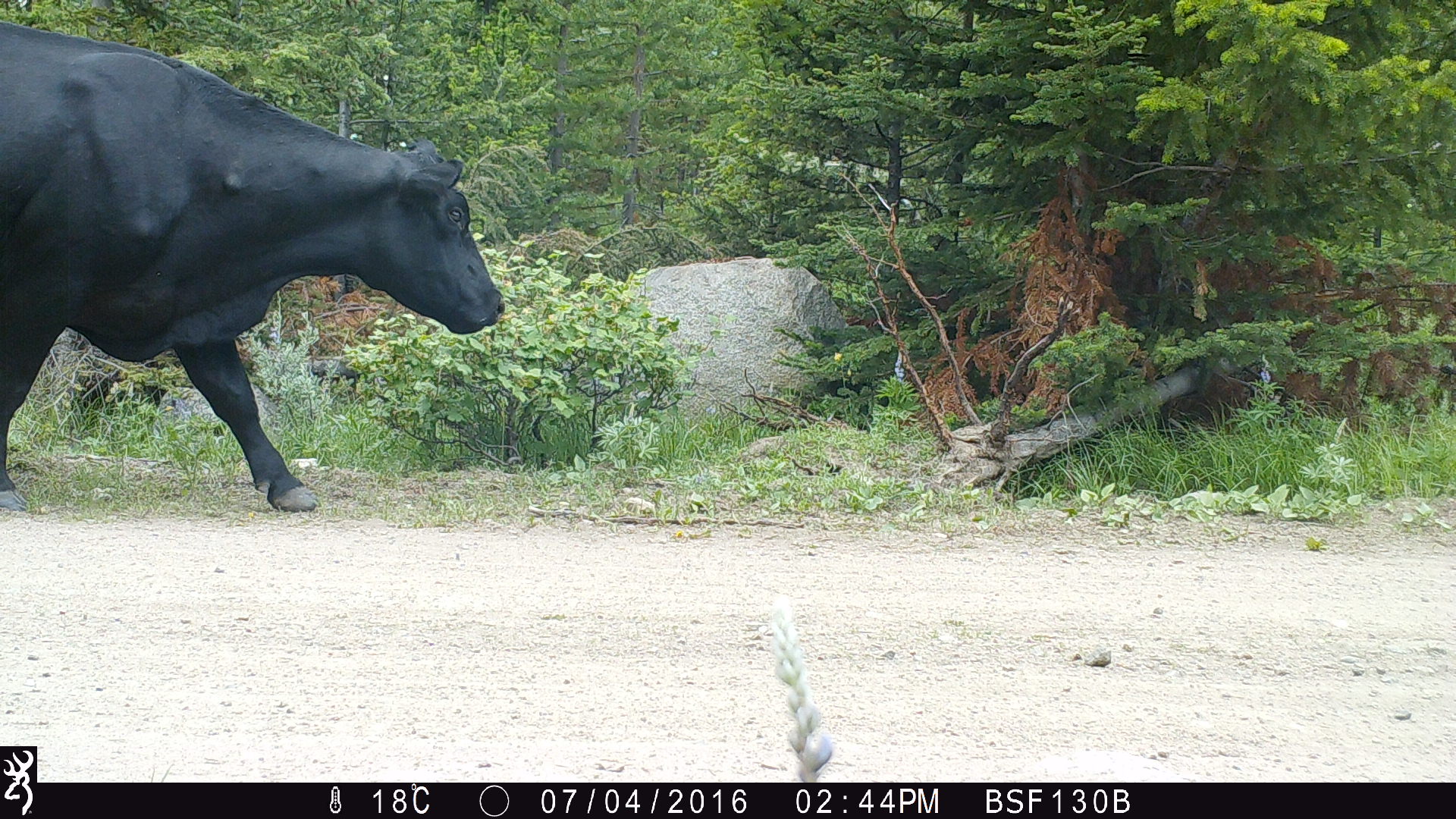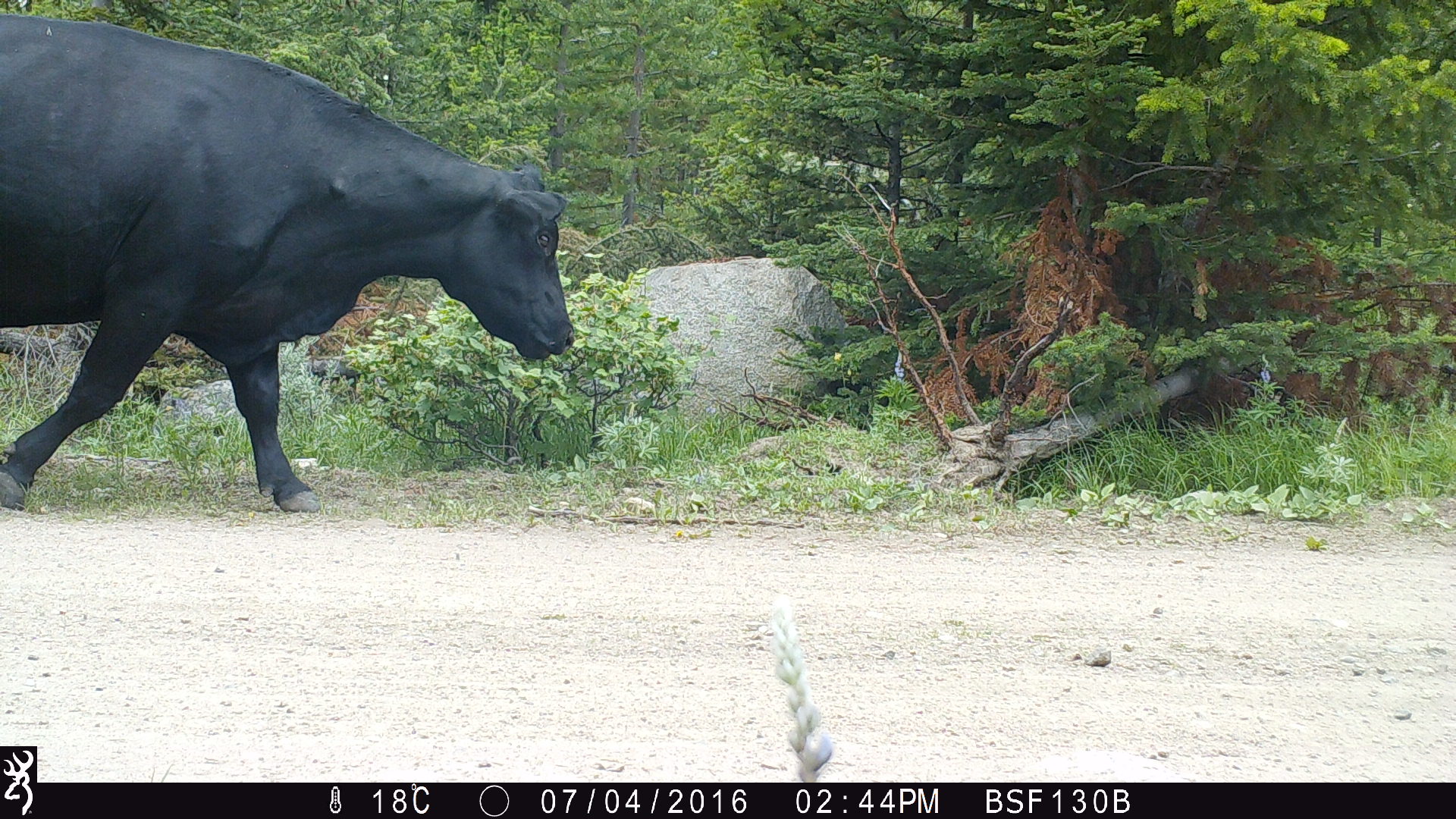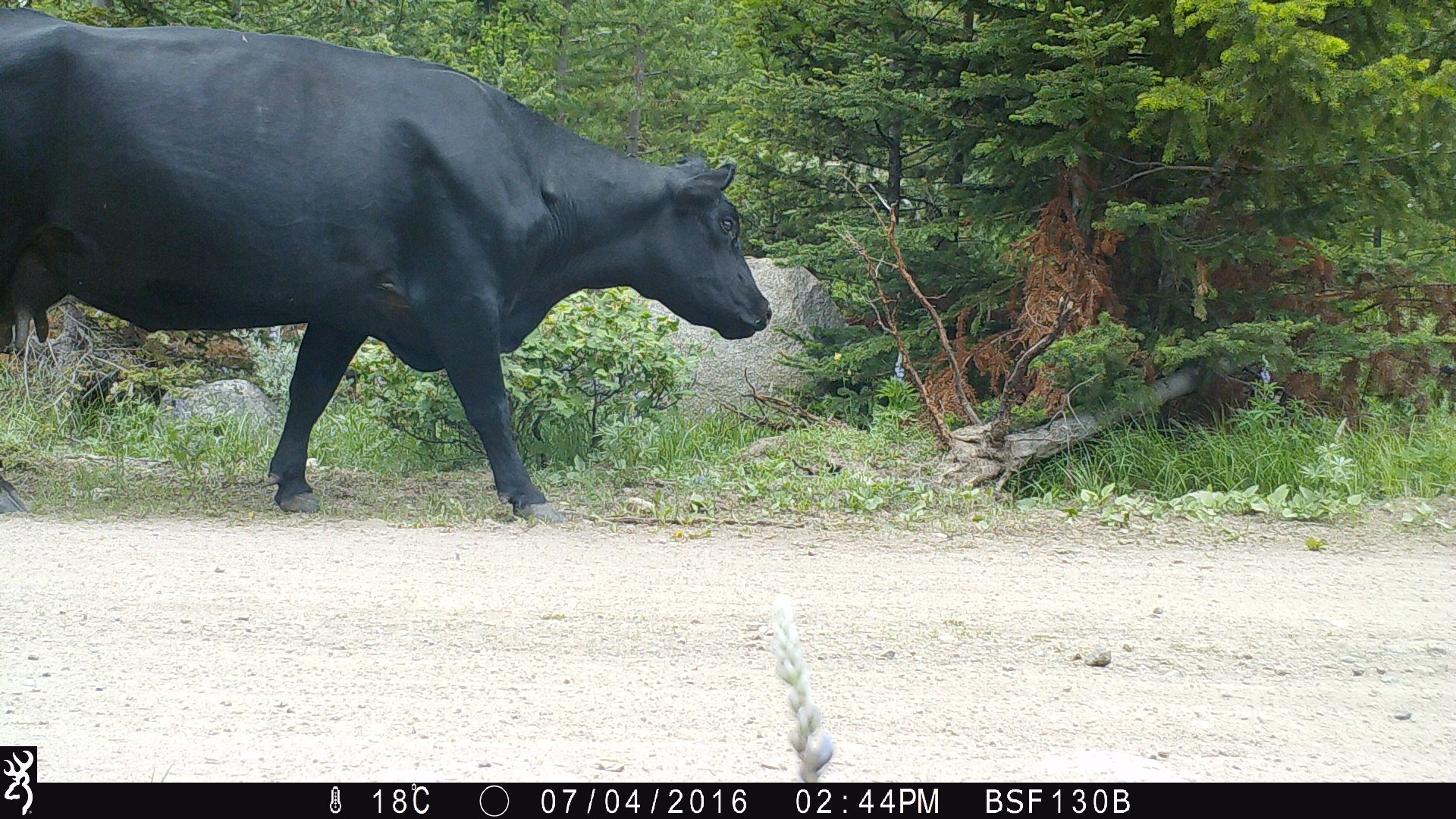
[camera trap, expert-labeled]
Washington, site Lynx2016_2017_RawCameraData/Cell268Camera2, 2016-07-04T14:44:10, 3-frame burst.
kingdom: Animalia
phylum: Chordata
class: Mammalia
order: Artiodactyla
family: Bovidae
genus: Bos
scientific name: Bos taurus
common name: domestic cattle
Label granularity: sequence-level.